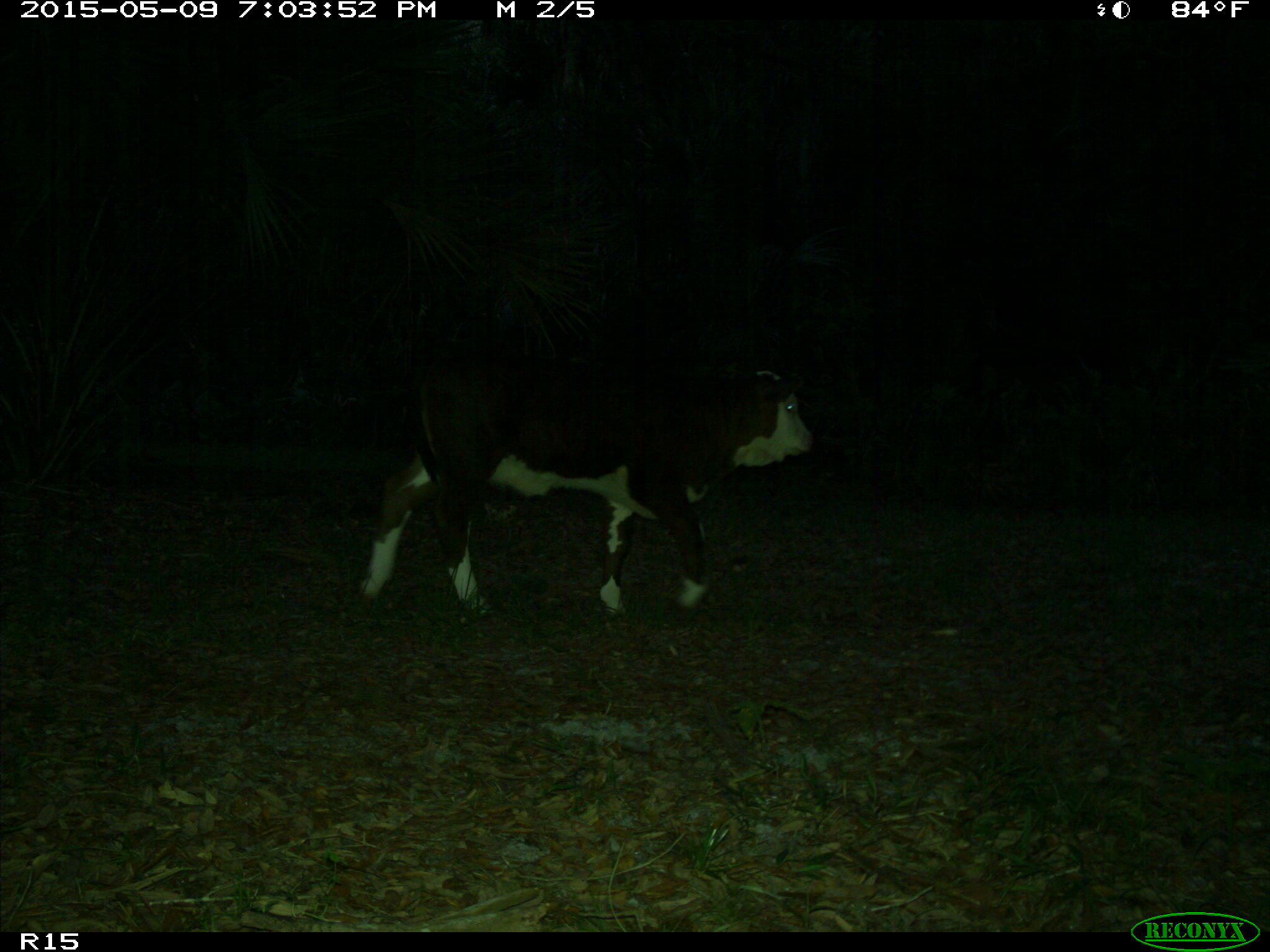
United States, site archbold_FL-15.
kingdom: Animalia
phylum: Chordata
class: Mammalia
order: Artiodactyla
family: Bovidae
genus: Bos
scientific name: Bos taurus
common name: domestic cow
Bos taurus (domestic cow).